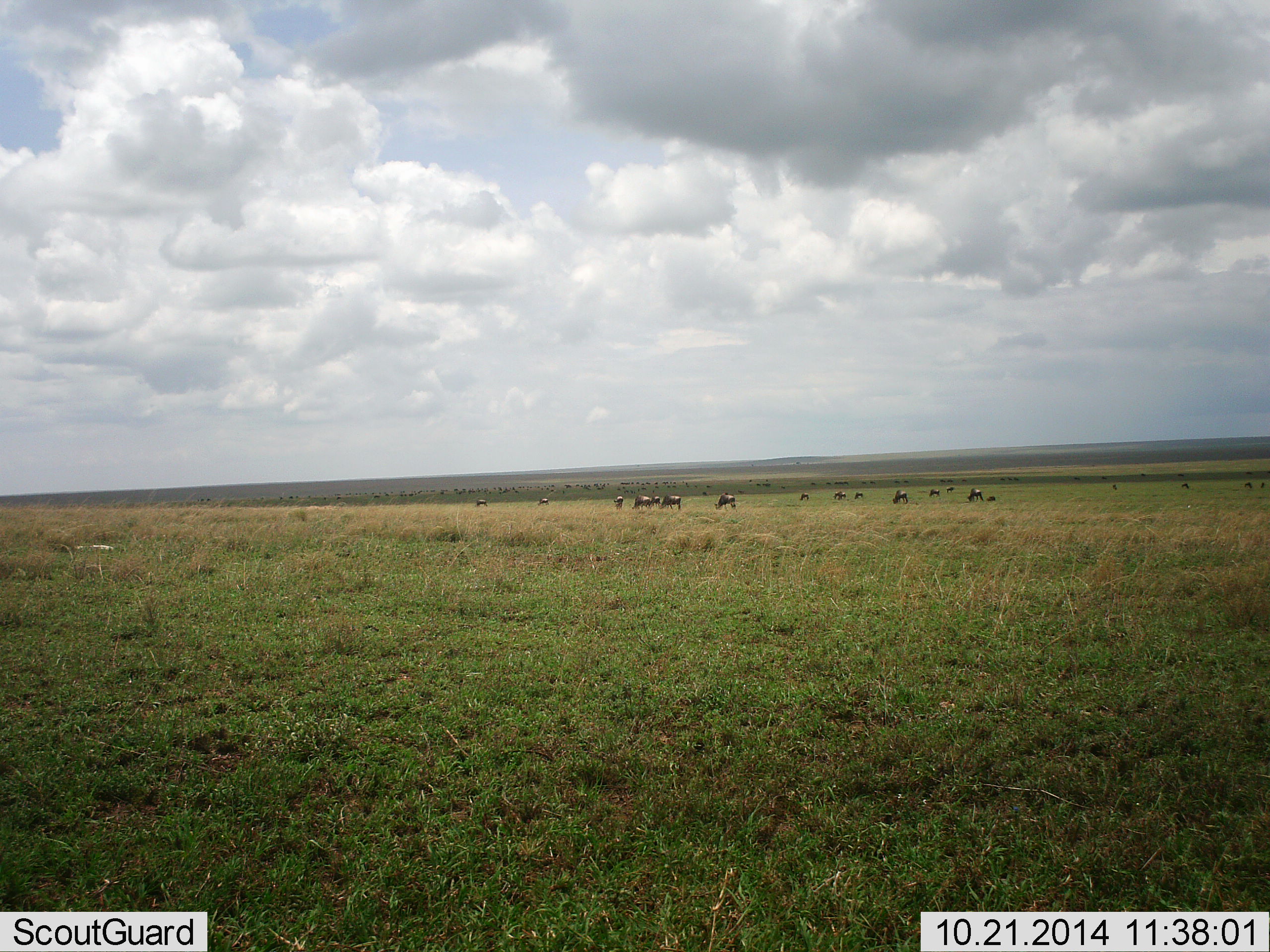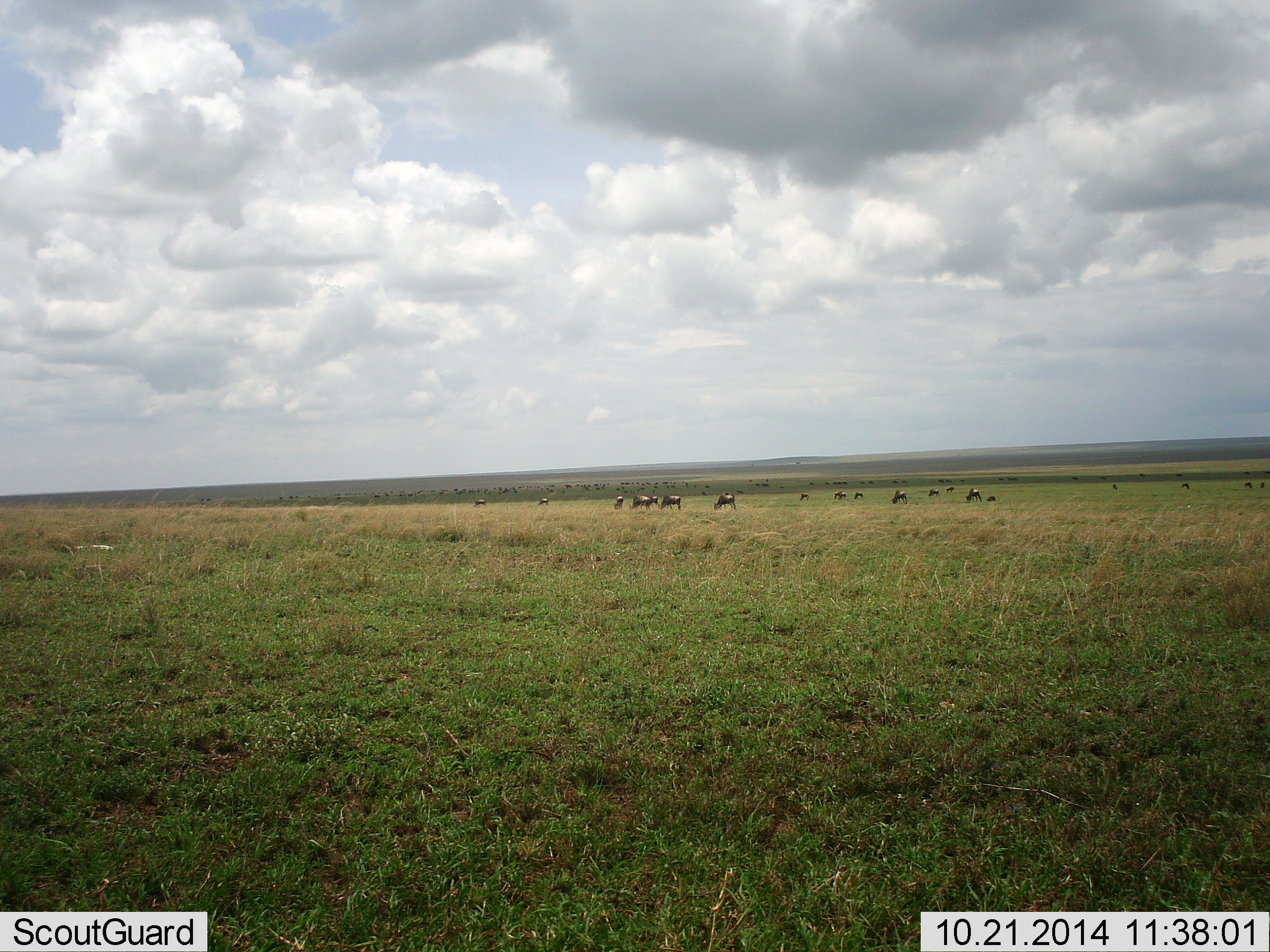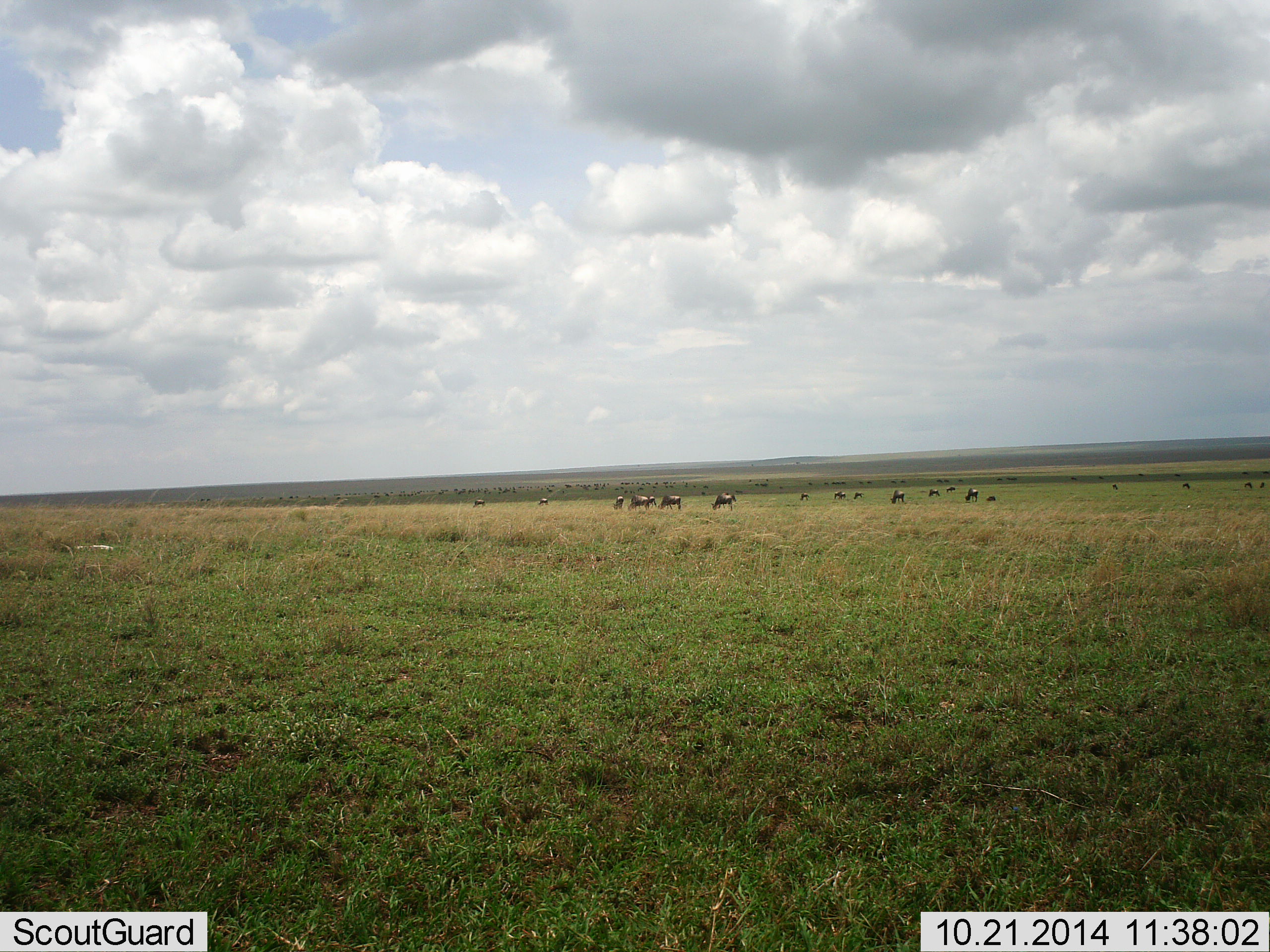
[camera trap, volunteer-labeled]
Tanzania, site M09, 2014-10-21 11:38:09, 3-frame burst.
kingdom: Animalia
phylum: Chordata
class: Mammalia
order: Artiodactyla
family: Bovidae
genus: Connochaetes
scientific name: Connochaetes taurinus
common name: blue wildebeest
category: wildebeest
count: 11-50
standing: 30%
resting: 0%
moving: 0%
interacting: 0%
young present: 0%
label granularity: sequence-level